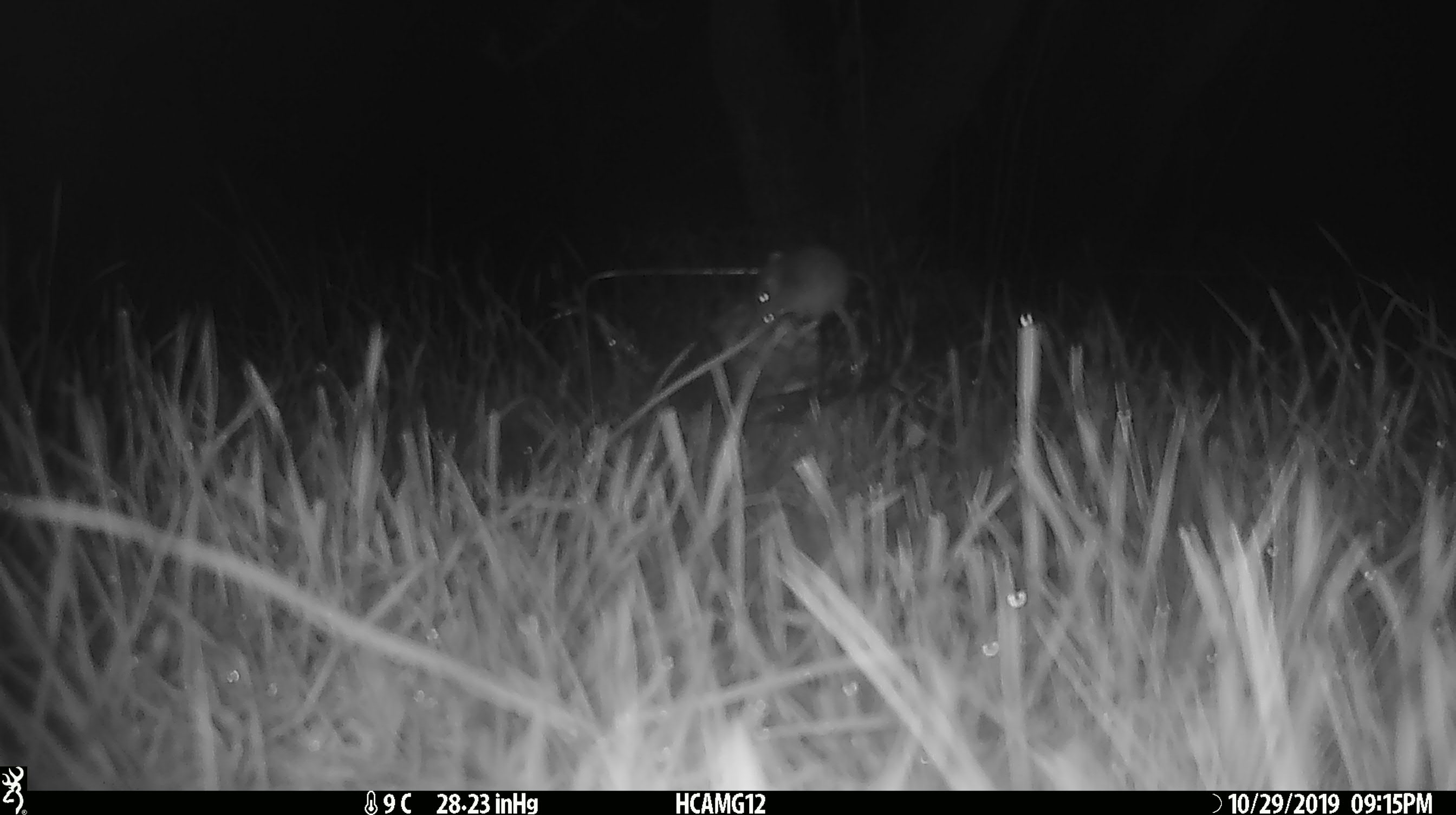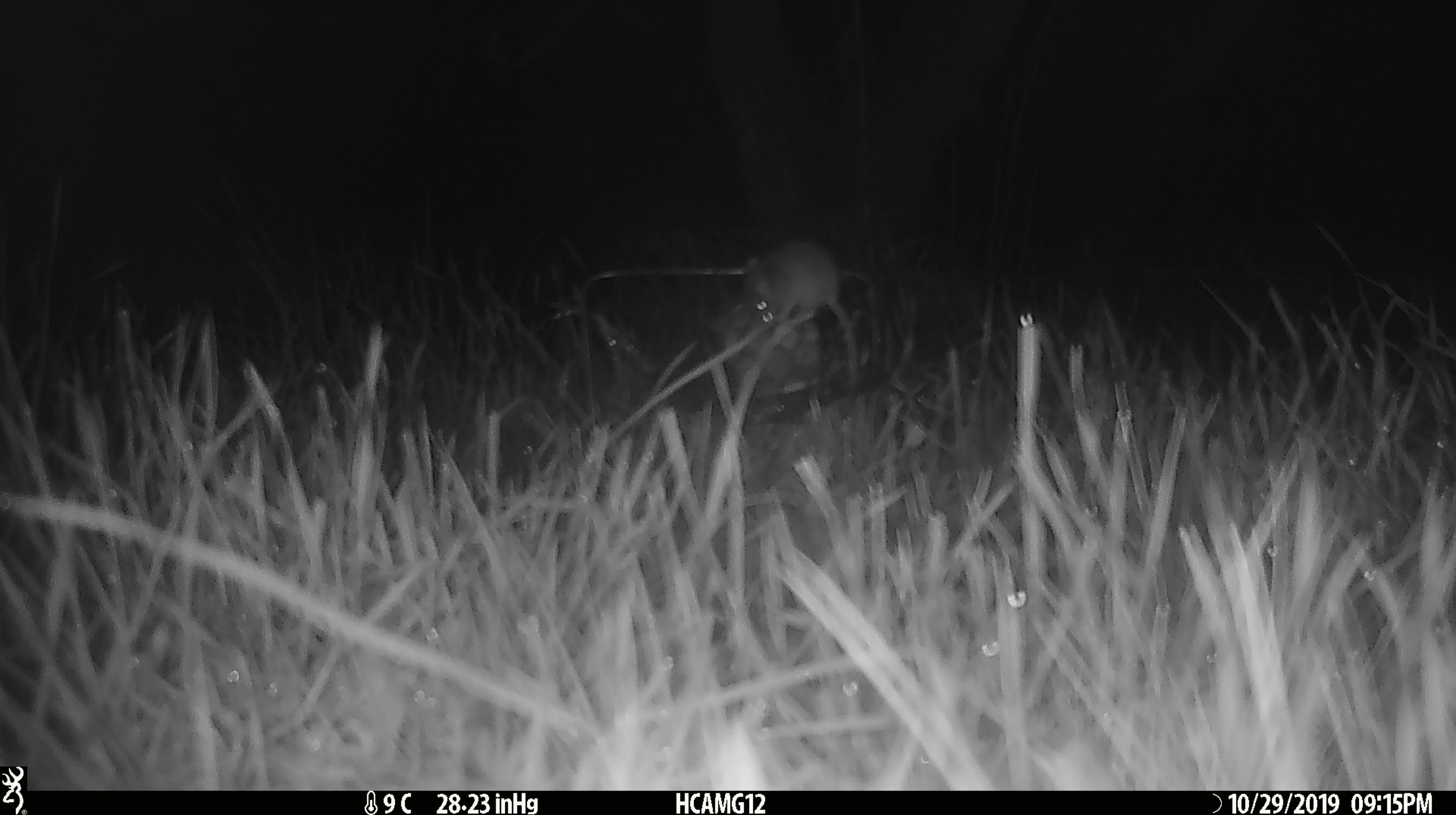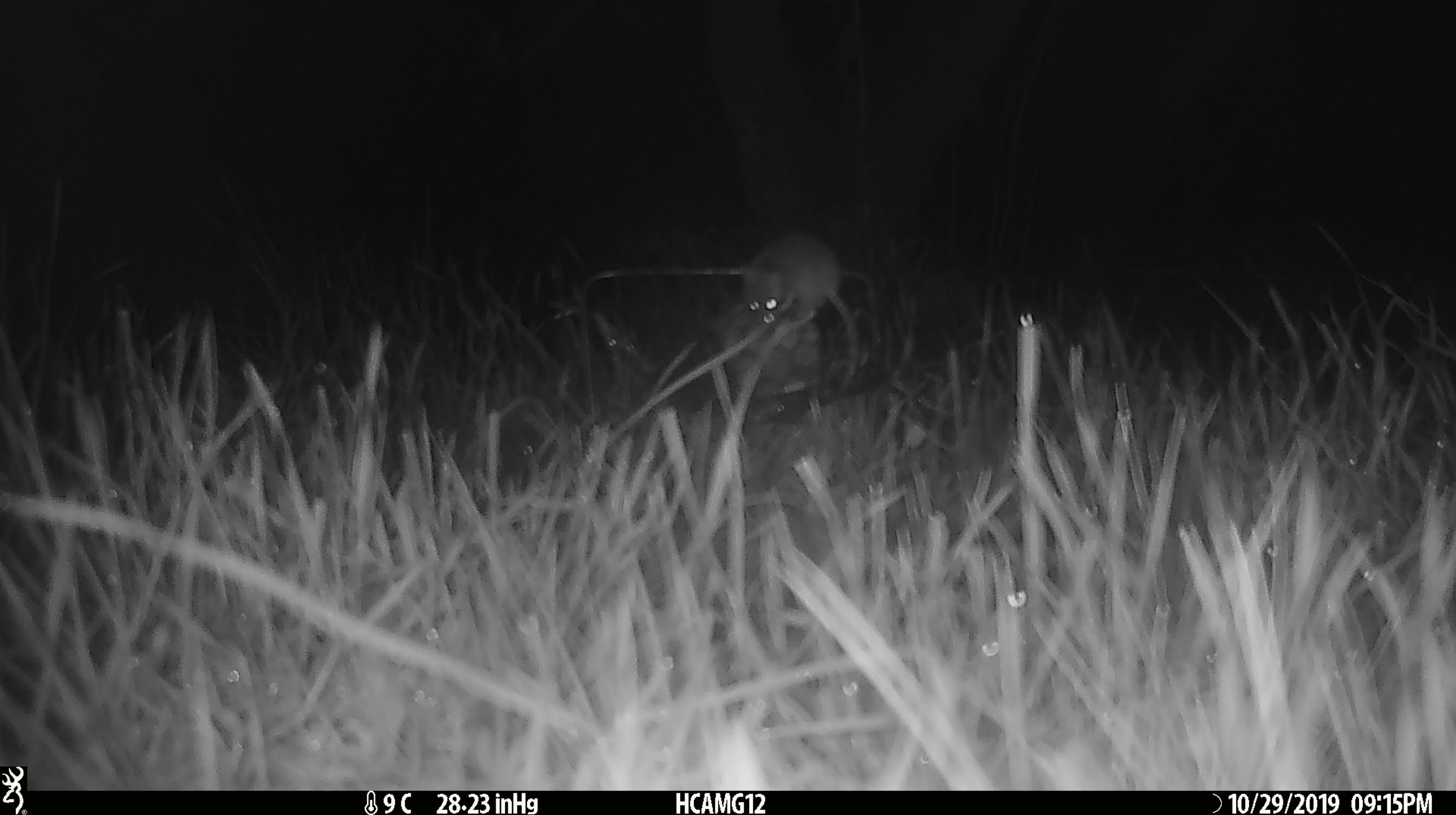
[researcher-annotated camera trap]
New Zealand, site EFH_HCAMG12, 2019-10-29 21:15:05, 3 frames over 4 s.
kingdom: Animalia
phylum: Chordata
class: Mammalia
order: Rodentia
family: Muridae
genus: Mus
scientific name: Mus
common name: mouse